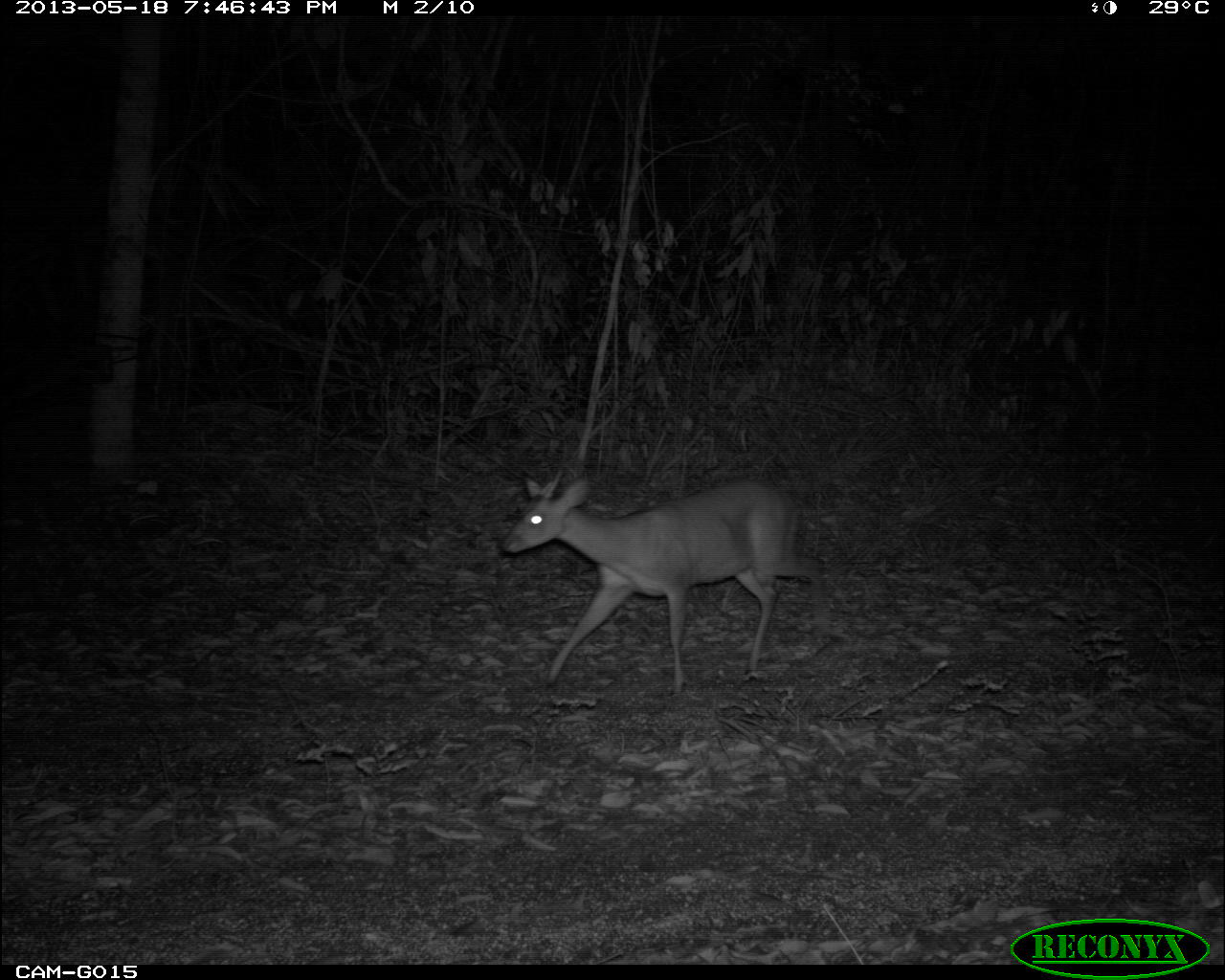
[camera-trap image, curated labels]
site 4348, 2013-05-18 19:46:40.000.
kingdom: Animalia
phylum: Chordata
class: Mammalia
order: Artiodactyla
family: Cervidae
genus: Mazama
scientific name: Mazama temama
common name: central american red brocket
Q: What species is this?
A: Mazama temama (central american red brocket).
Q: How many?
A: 1.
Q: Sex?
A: Male.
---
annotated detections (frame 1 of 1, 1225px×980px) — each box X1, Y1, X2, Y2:
mazama temama: 499, 470, 827, 693